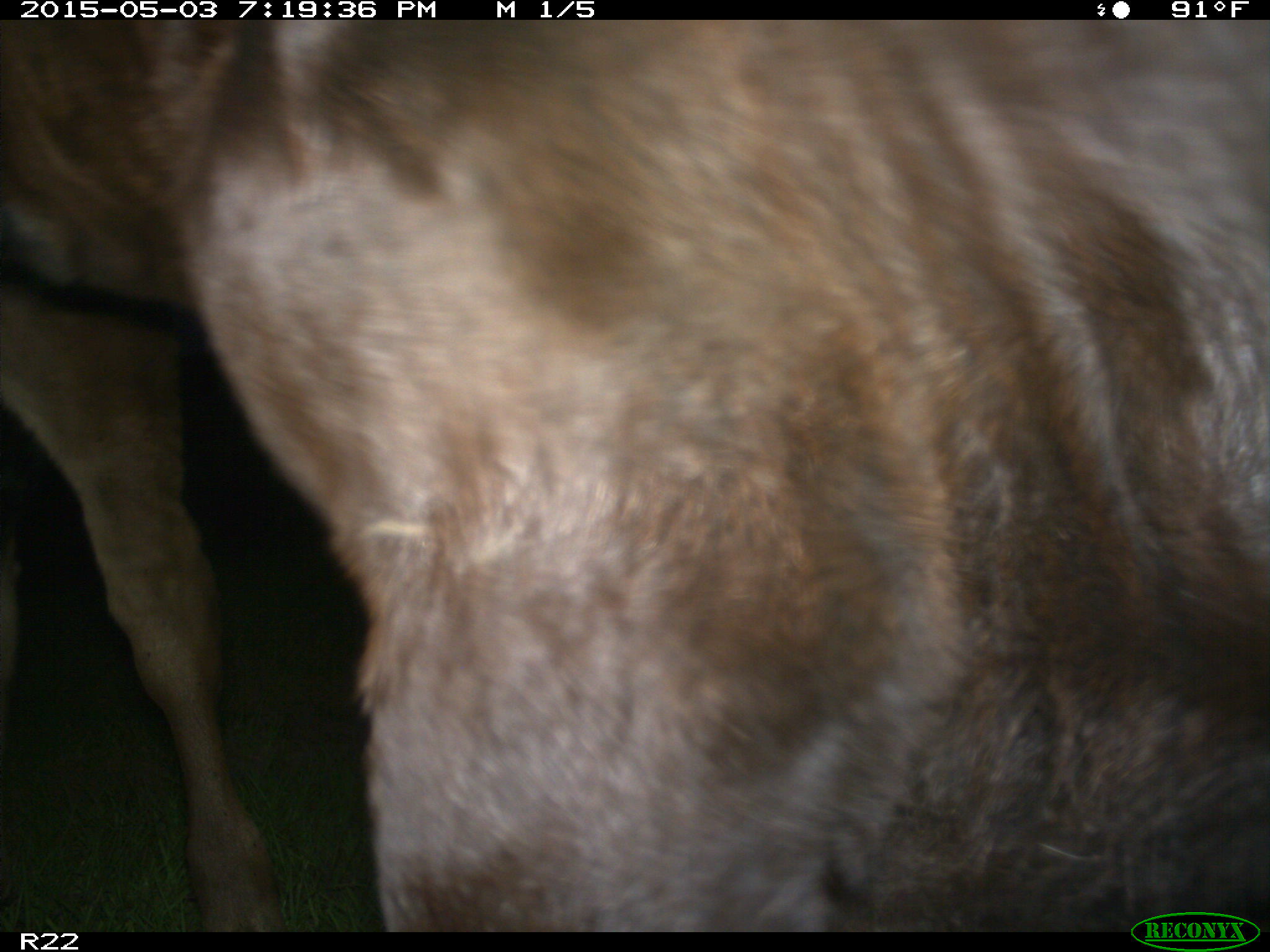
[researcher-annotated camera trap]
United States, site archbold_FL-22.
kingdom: Animalia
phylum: Chordata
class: Mammalia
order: Artiodactyla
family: Bovidae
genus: Bos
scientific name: Bos taurus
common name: domestic cow